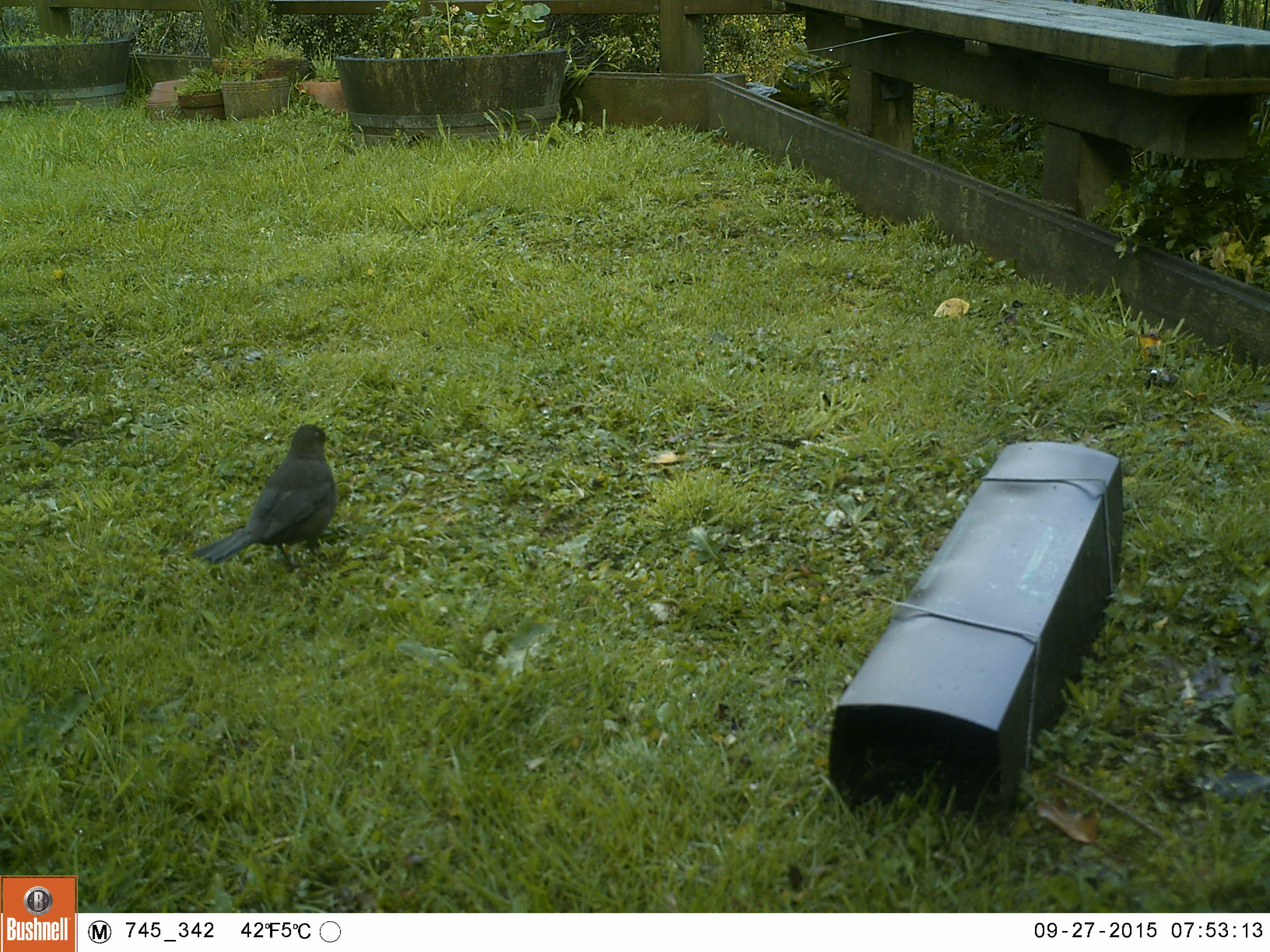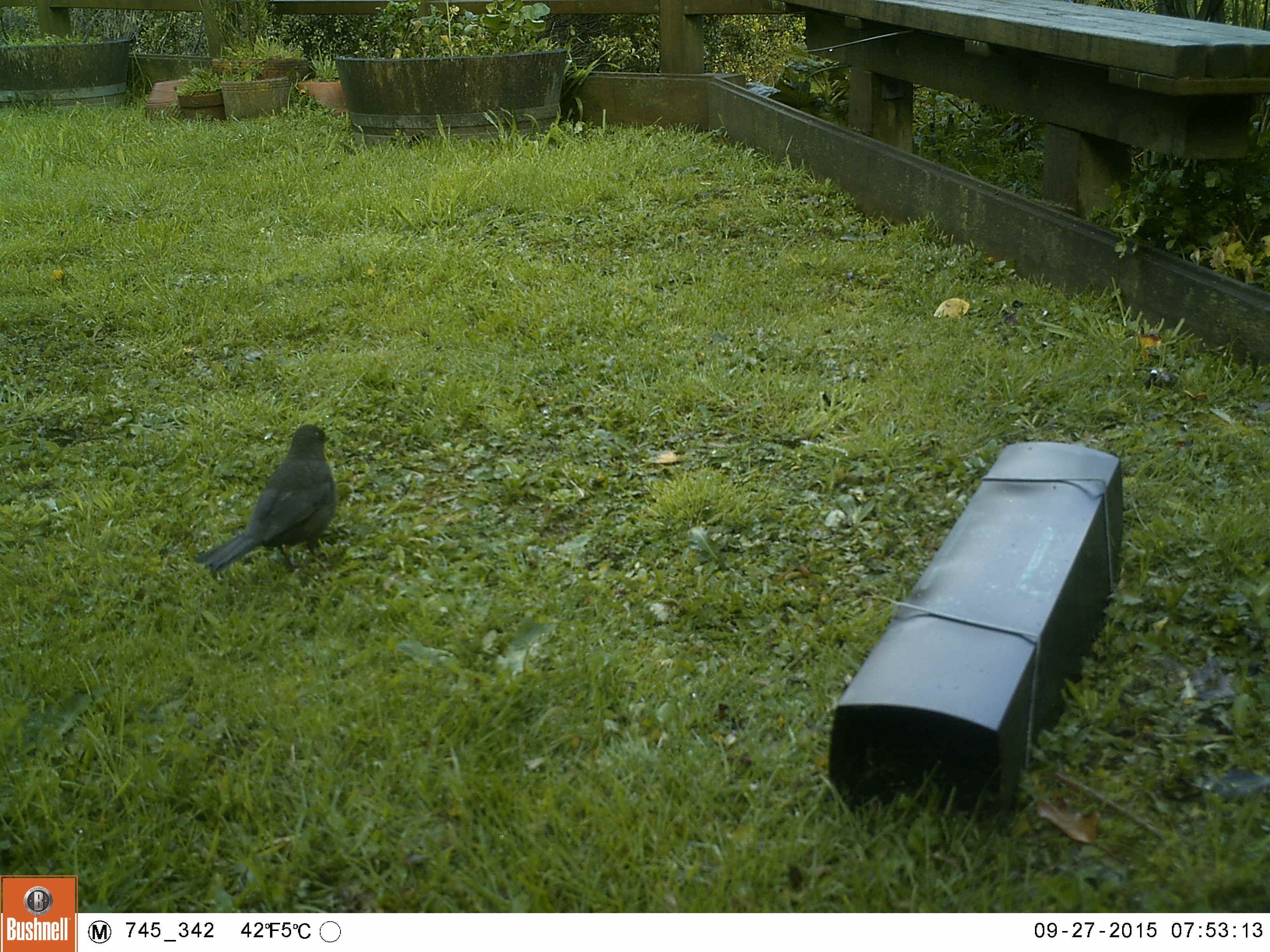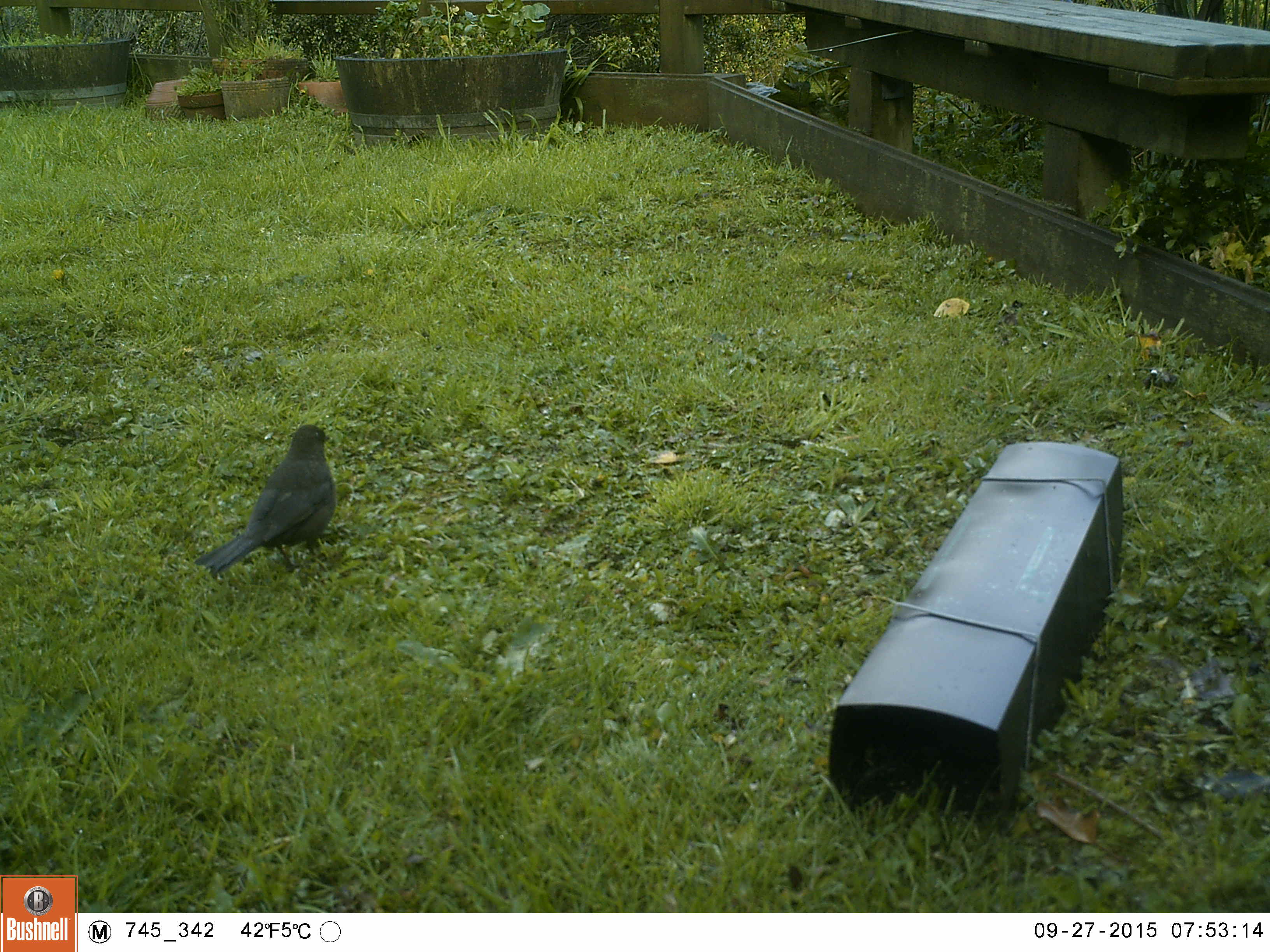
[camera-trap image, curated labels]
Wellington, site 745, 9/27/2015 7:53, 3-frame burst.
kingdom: Animalia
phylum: Chordata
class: Aves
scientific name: Aves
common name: bird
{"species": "bird (Aves)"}